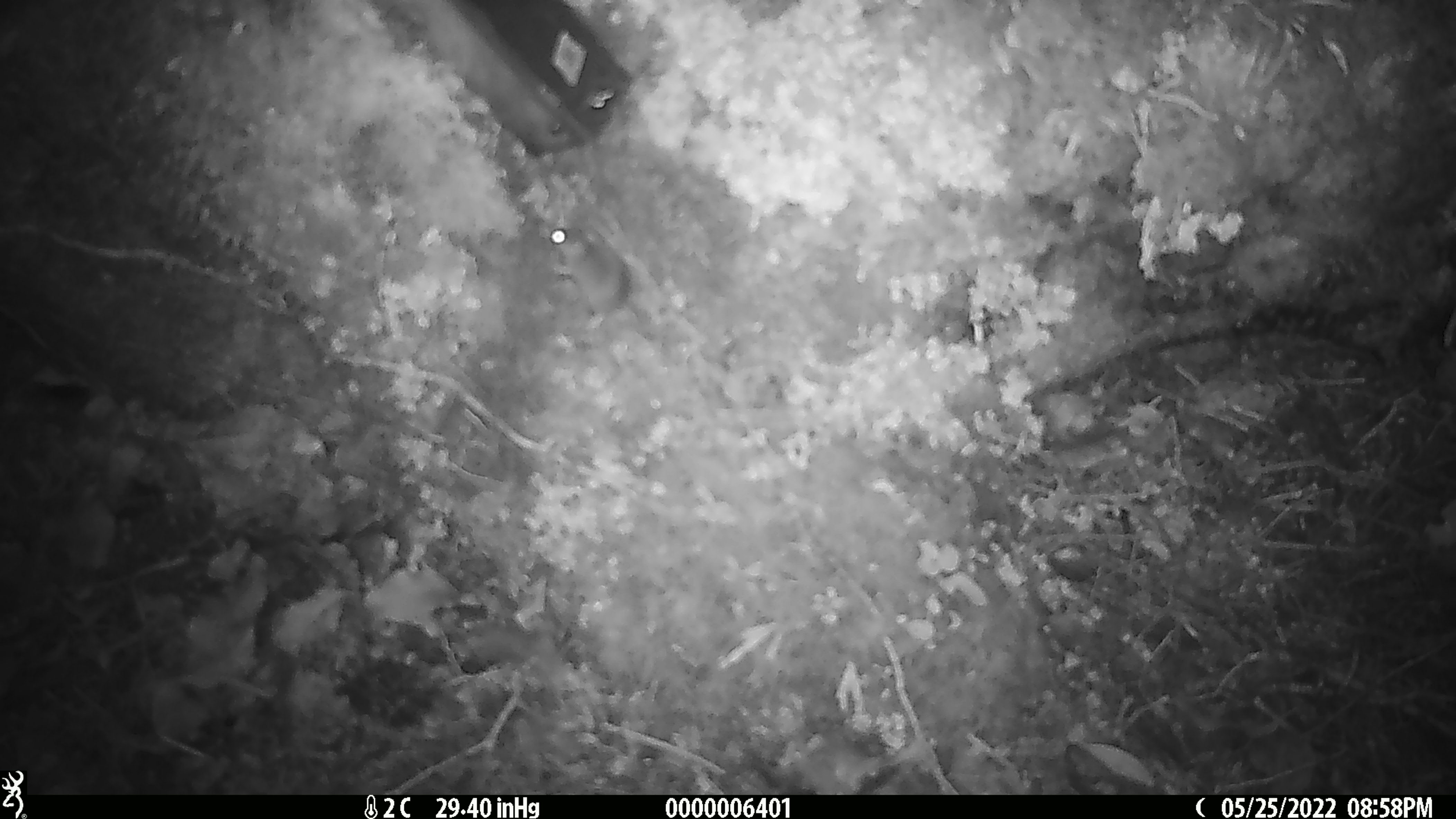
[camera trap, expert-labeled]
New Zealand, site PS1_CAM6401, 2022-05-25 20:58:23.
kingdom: Animalia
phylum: Chordata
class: Mammalia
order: Rodentia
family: Muridae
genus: Mus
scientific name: Mus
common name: mouse